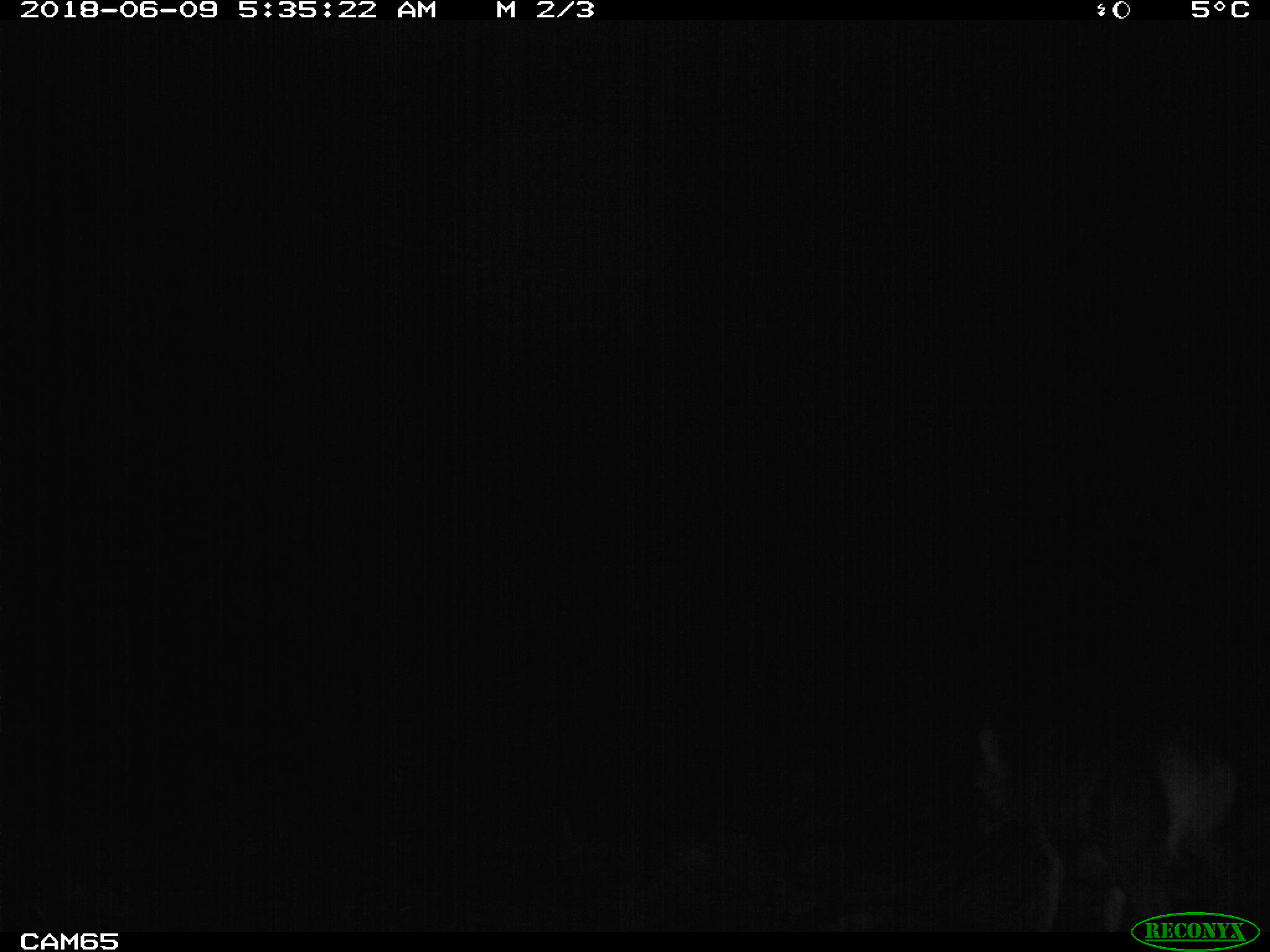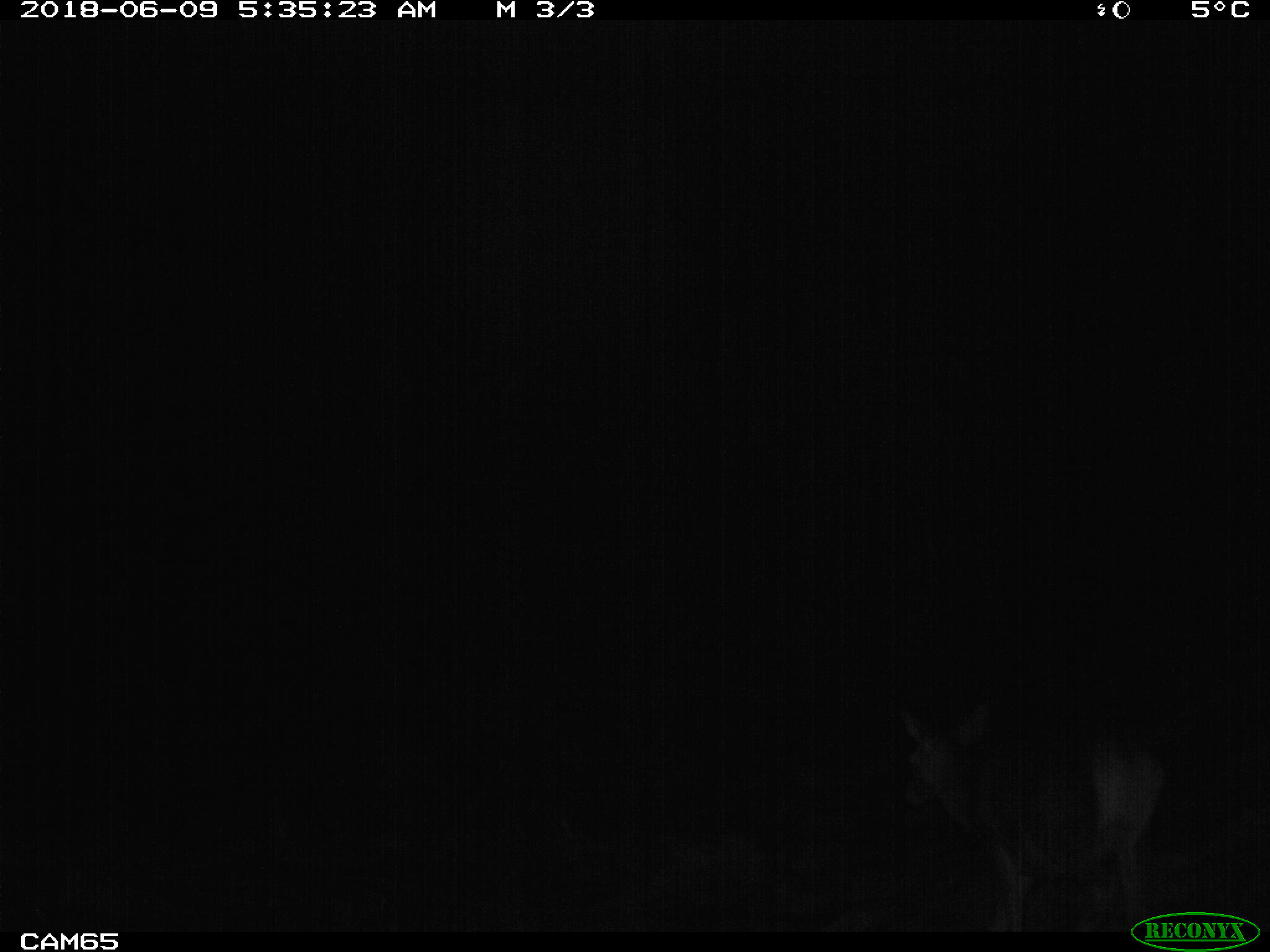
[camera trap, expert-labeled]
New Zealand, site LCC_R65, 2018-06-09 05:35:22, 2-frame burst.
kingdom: Animalia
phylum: Chordata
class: Mammalia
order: Artiodactyla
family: Cervidae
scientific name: Cervidae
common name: deer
Deer (Cervidae).